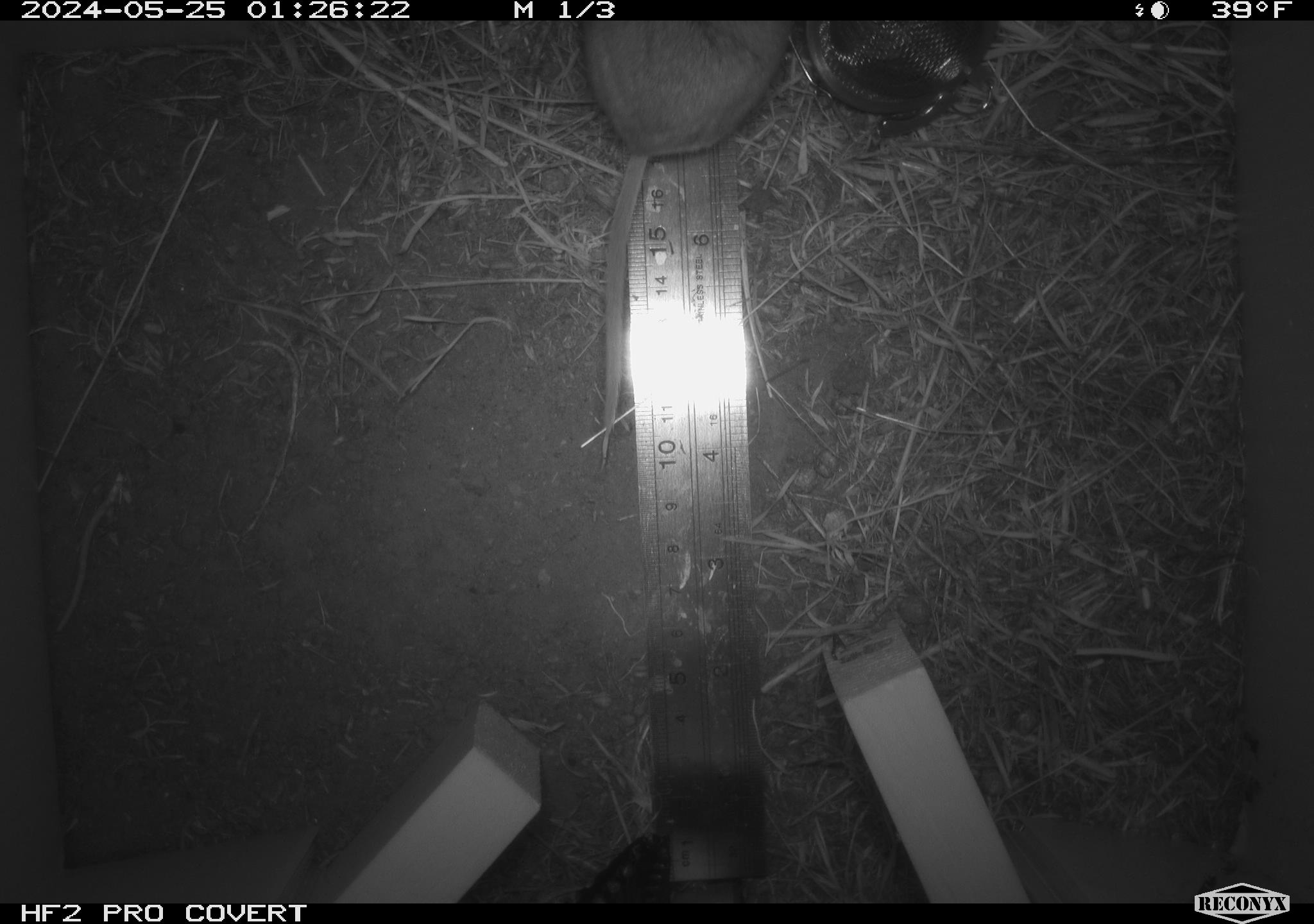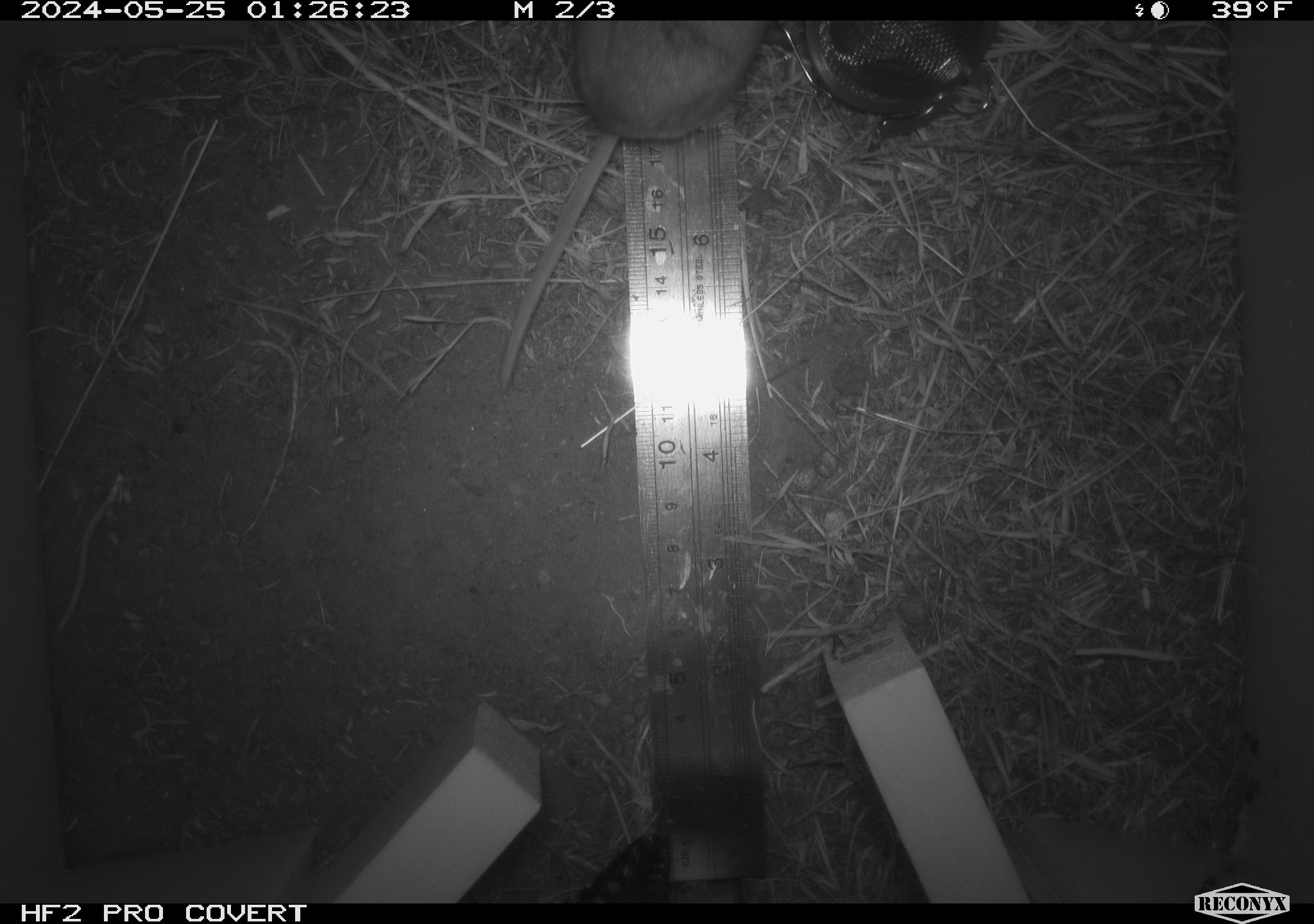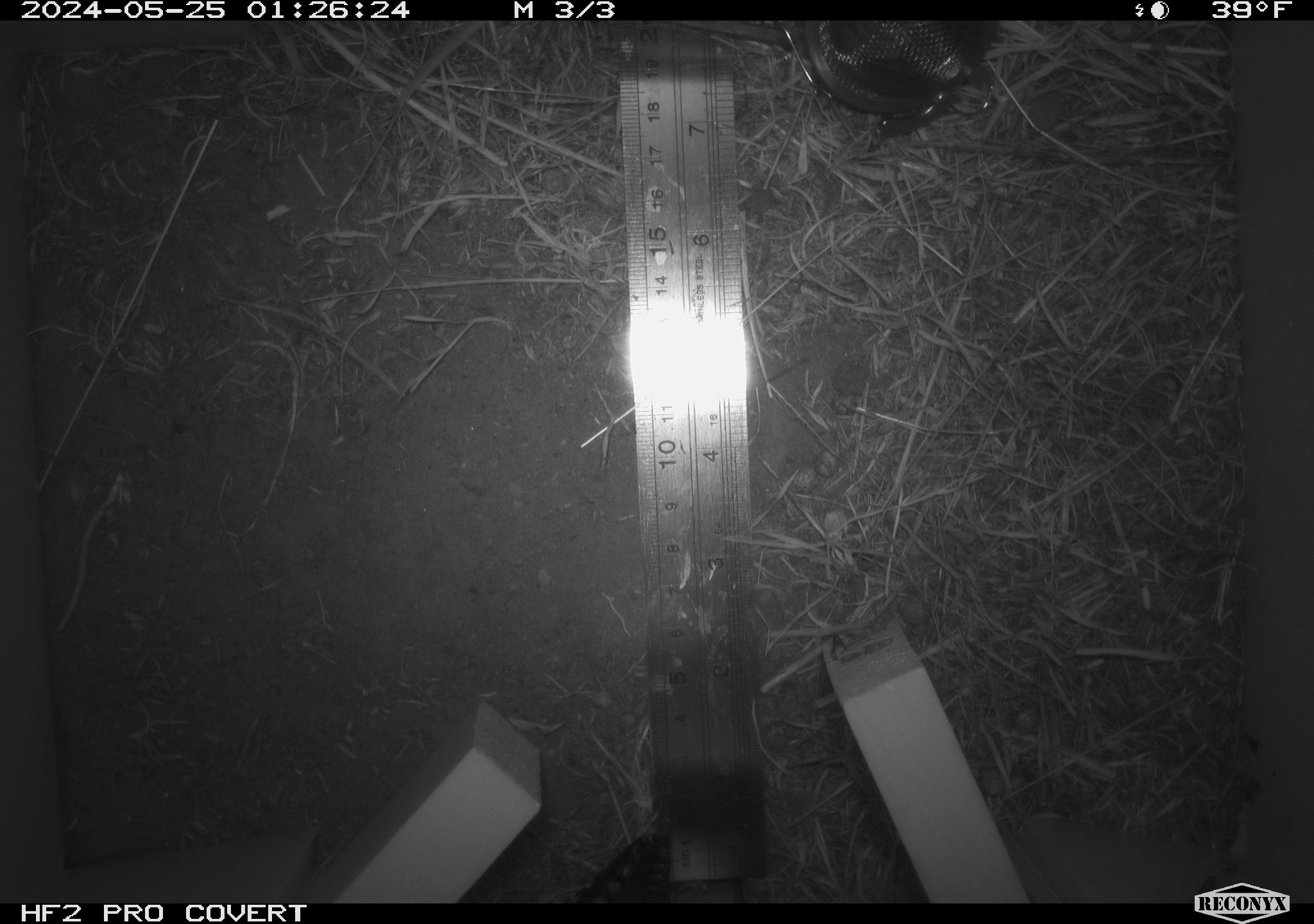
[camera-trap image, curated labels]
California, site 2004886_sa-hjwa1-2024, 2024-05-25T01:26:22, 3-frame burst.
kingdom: Animalia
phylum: Chordata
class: Mammalia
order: Rodentia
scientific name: Rodentia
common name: rodent